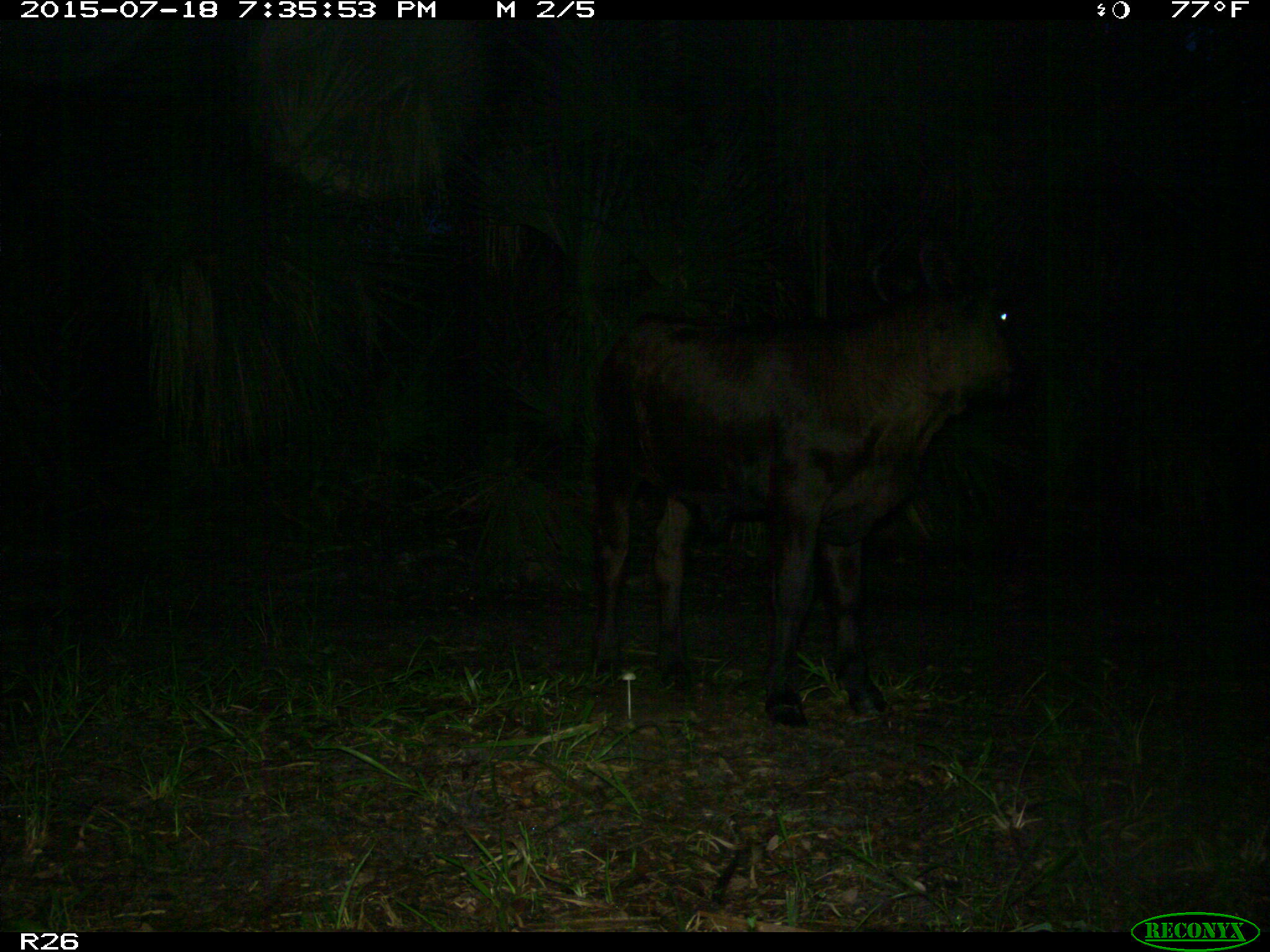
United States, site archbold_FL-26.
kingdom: Animalia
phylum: Chordata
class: Mammalia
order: Artiodactyla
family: Bovidae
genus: Bos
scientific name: Bos taurus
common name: domestic cow